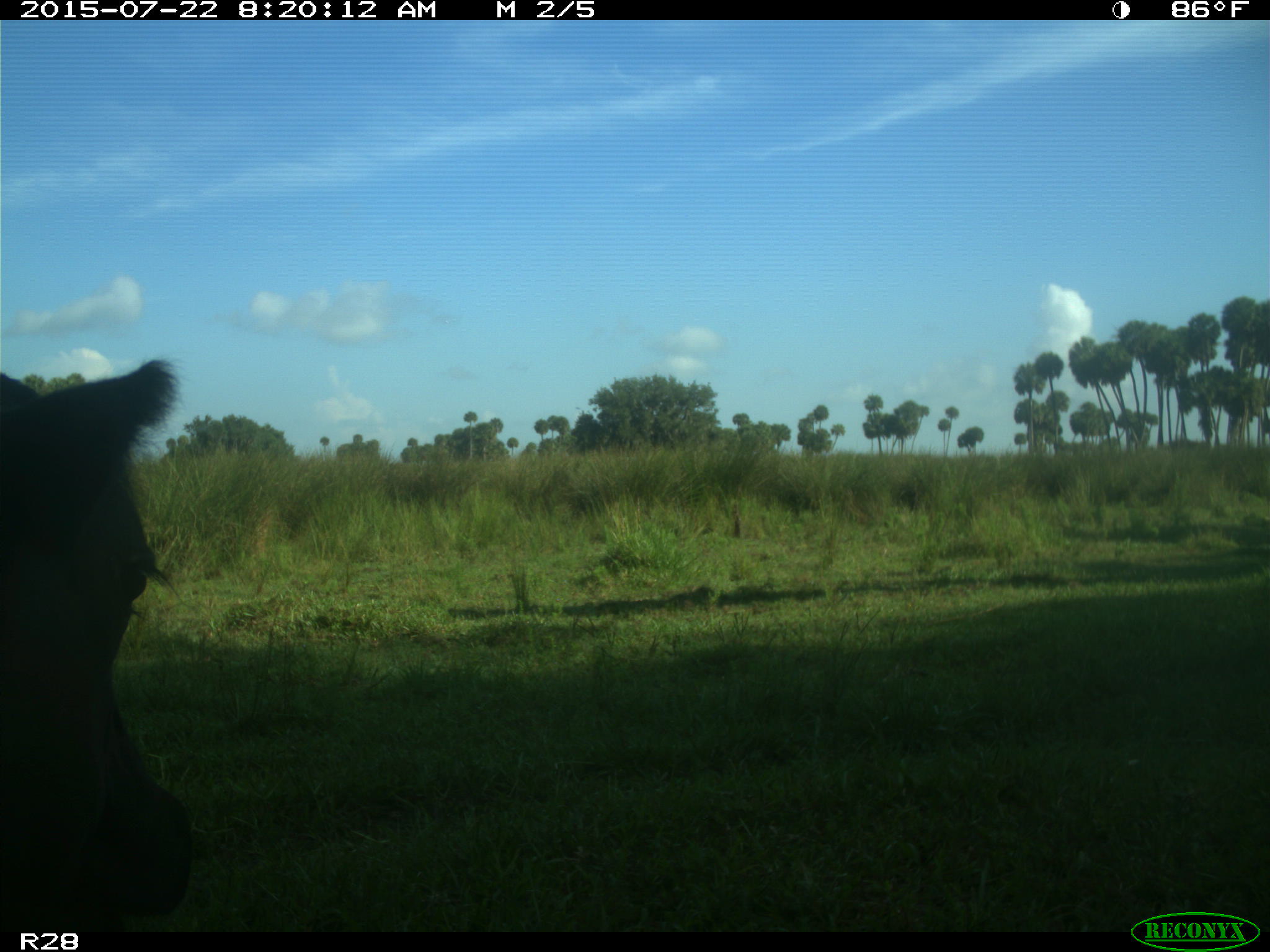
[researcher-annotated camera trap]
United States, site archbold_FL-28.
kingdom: Animalia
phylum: Chordata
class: Mammalia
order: Artiodactyla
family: Bovidae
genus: Bos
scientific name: Bos taurus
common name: domestic cow